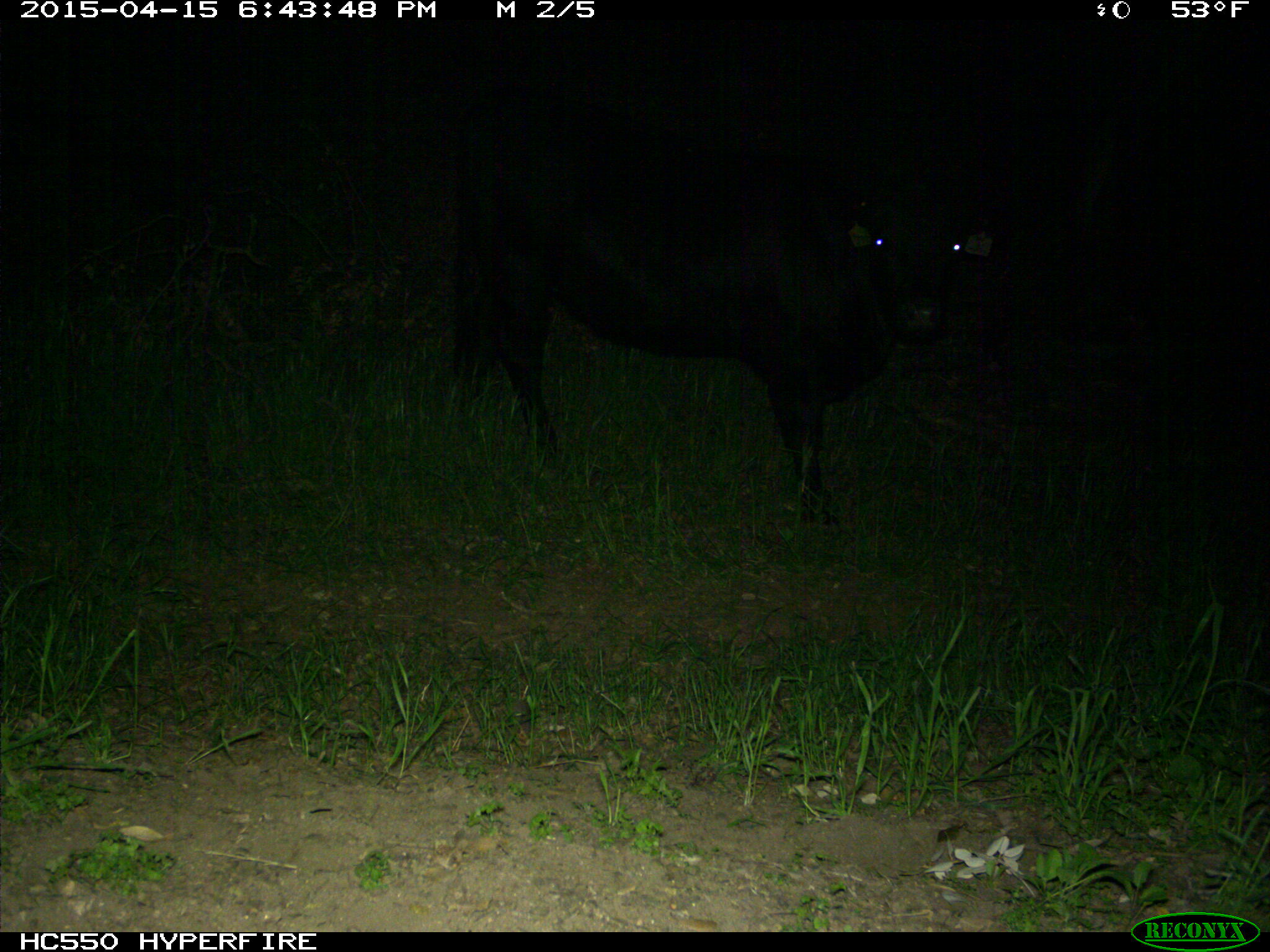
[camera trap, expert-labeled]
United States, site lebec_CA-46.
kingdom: Animalia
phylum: Chordata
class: Mammalia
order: Artiodactyla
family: Bovidae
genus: Bos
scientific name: Bos taurus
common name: domestic cow